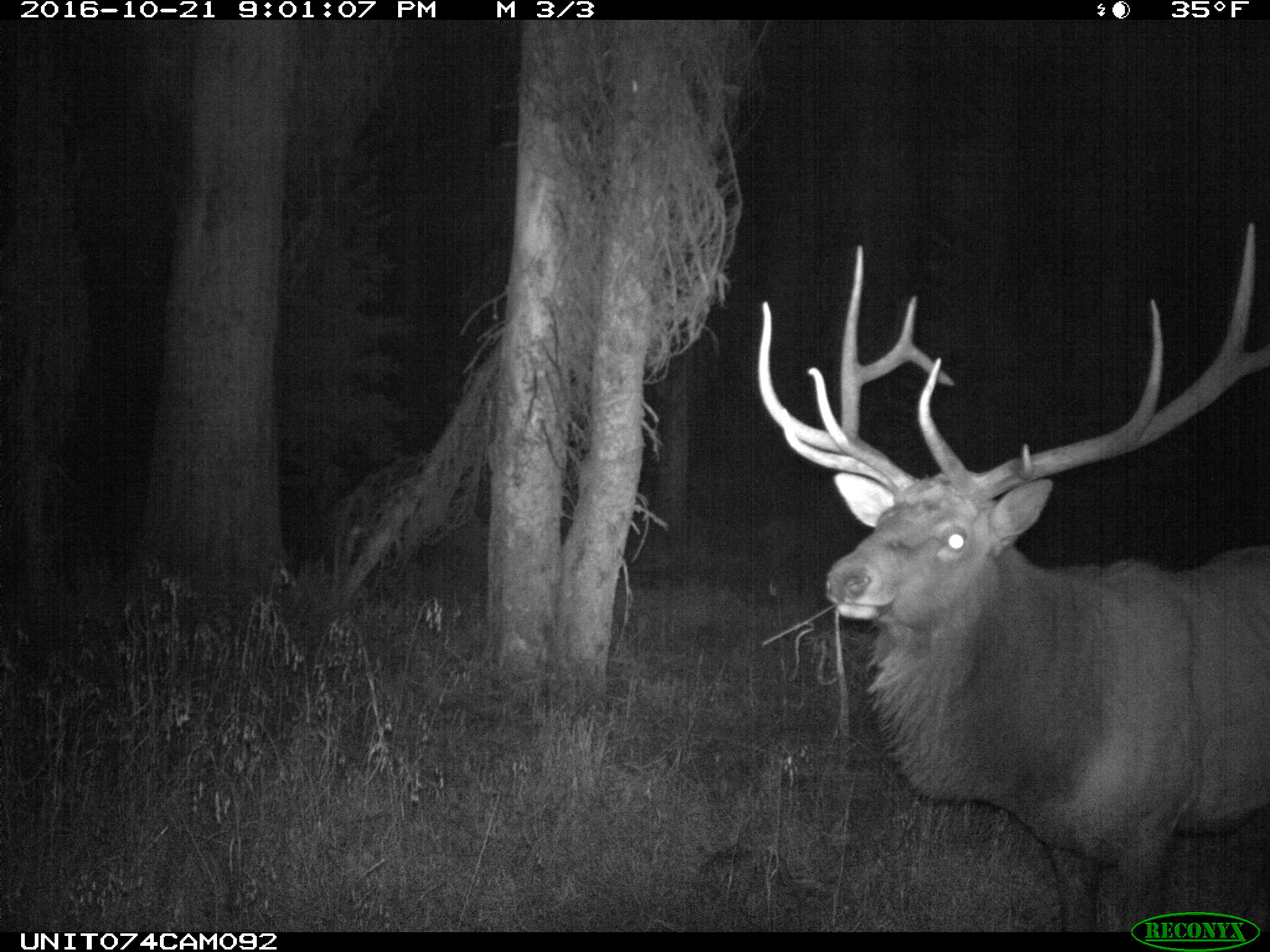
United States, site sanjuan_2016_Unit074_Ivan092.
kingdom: Animalia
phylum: Chordata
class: Mammalia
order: Artiodactyla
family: Cervidae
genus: Cervus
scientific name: Cervus elaphus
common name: red deer